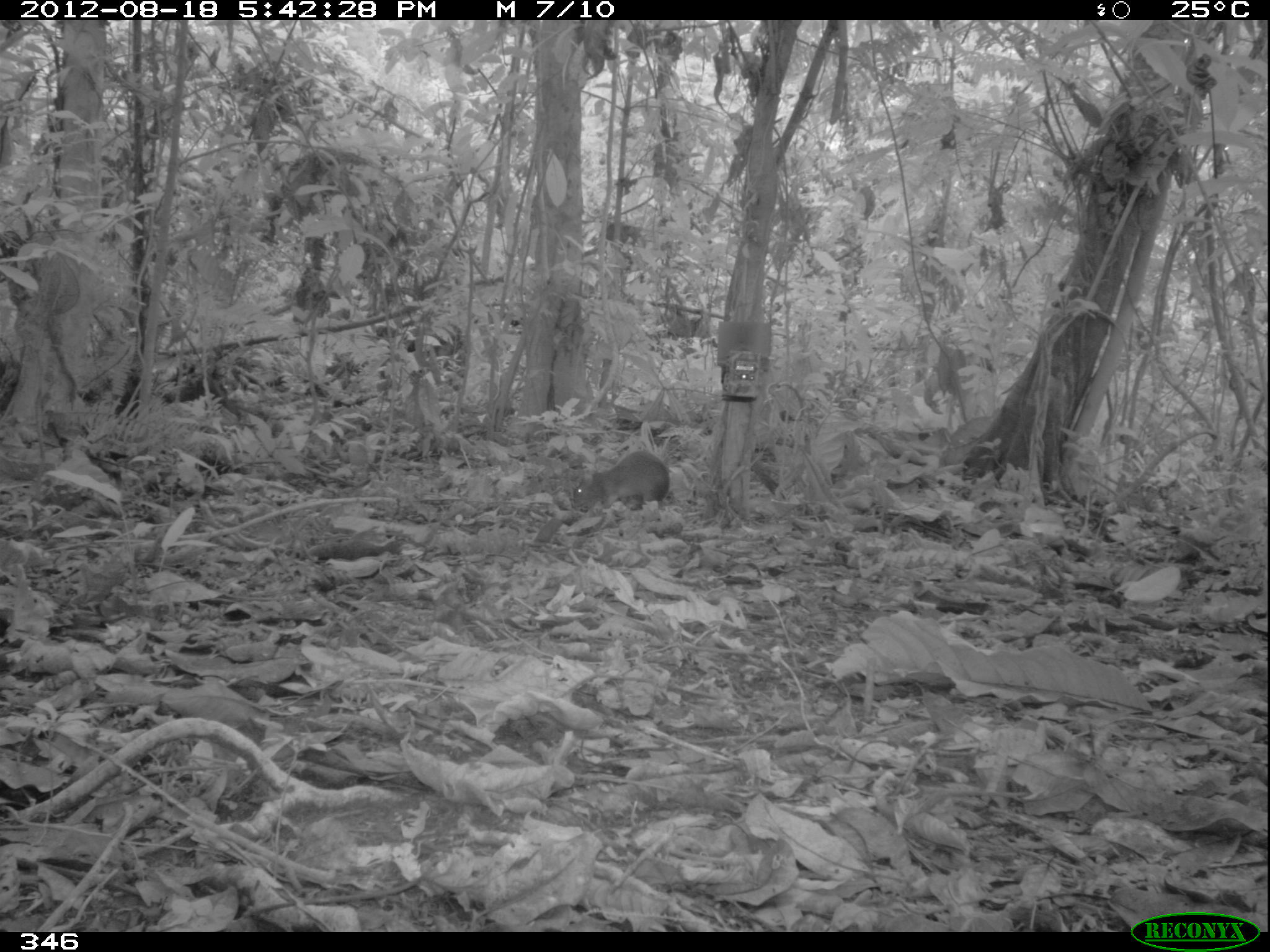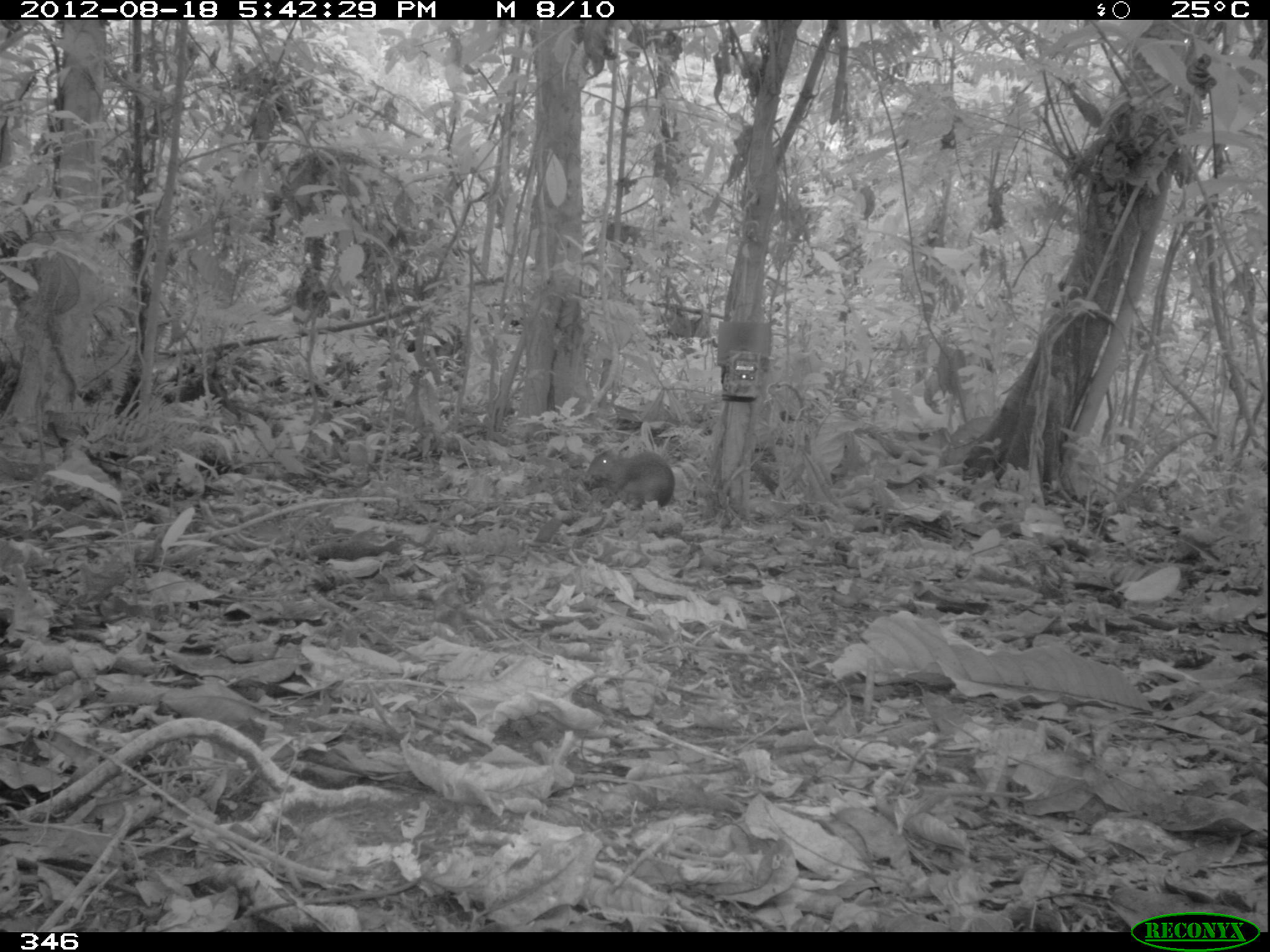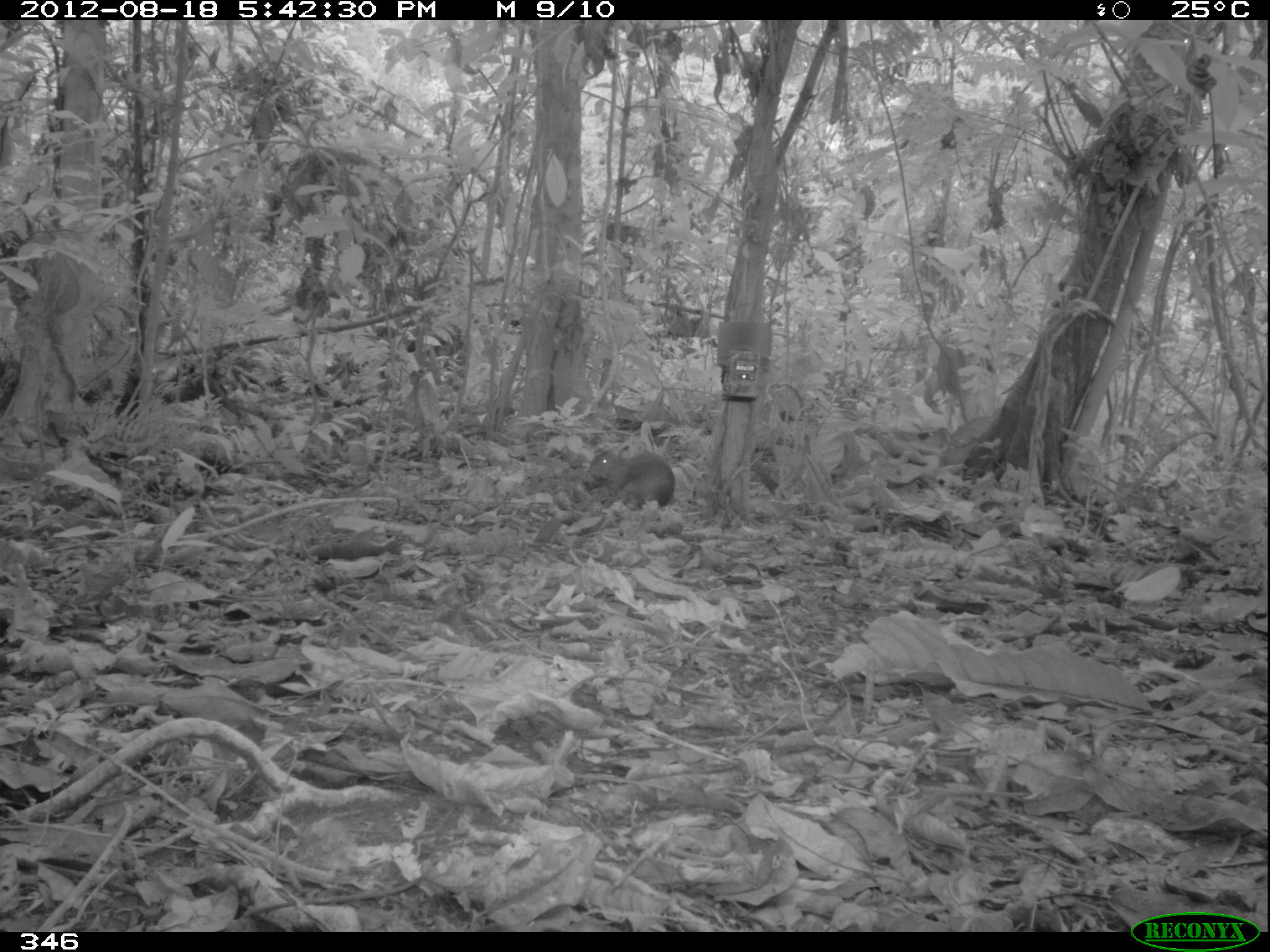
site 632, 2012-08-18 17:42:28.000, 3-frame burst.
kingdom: Animalia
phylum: Chordata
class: Mammalia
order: Rodentia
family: Dasyproctidae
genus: Dasyprocta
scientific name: Dasyprocta punctata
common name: central american agouti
Dasyprocta punctata (central american agouti).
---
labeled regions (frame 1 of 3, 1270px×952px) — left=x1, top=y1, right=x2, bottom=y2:
dasyprocta punctata: left=573, top=450, right=669, bottom=509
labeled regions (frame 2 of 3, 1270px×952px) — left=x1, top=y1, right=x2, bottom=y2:
dasyprocta punctata: left=586, top=447, right=675, bottom=510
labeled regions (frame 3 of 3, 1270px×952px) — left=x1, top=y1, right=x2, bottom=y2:
dasyprocta punctata: left=587, top=446, right=676, bottom=509